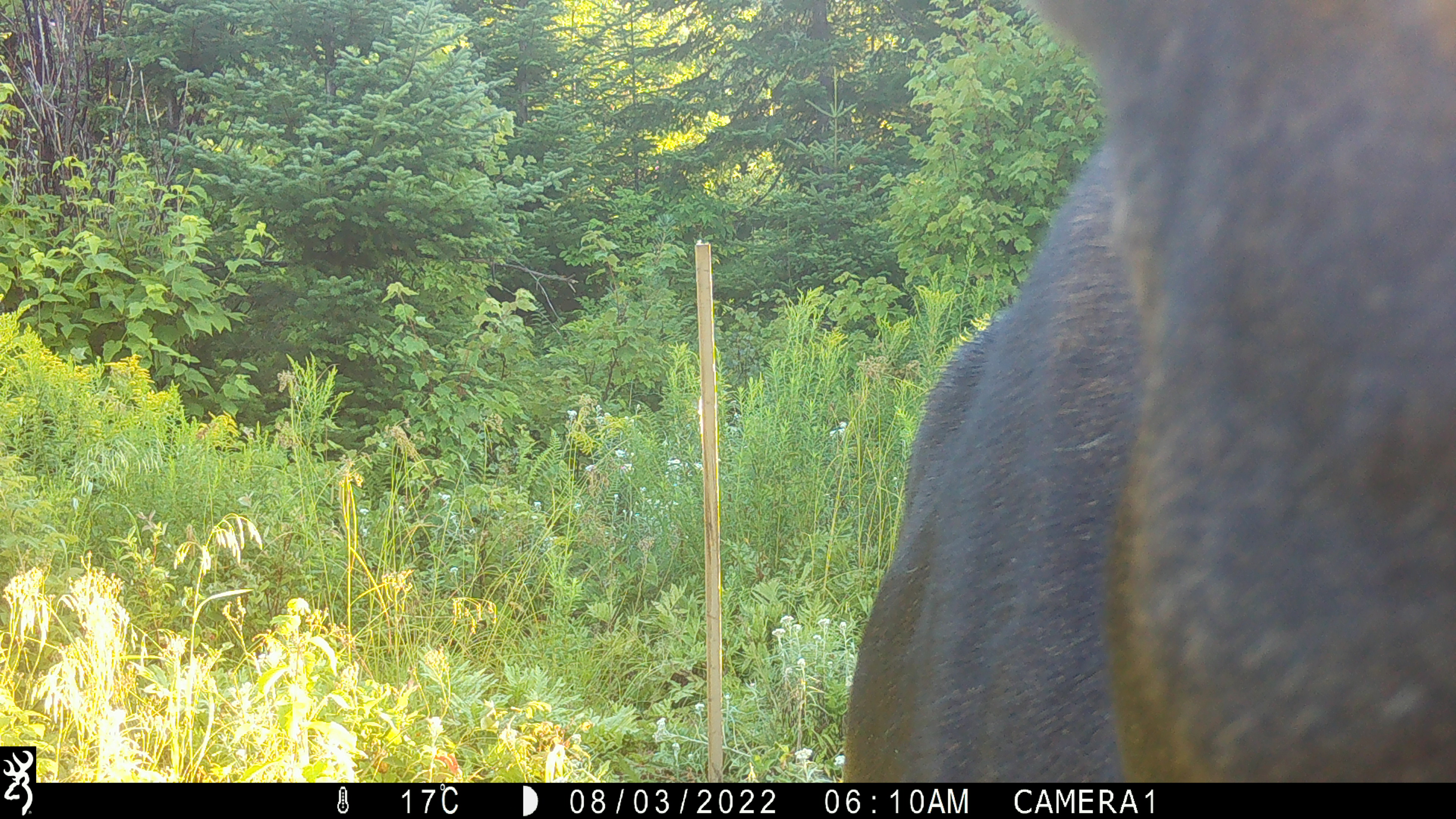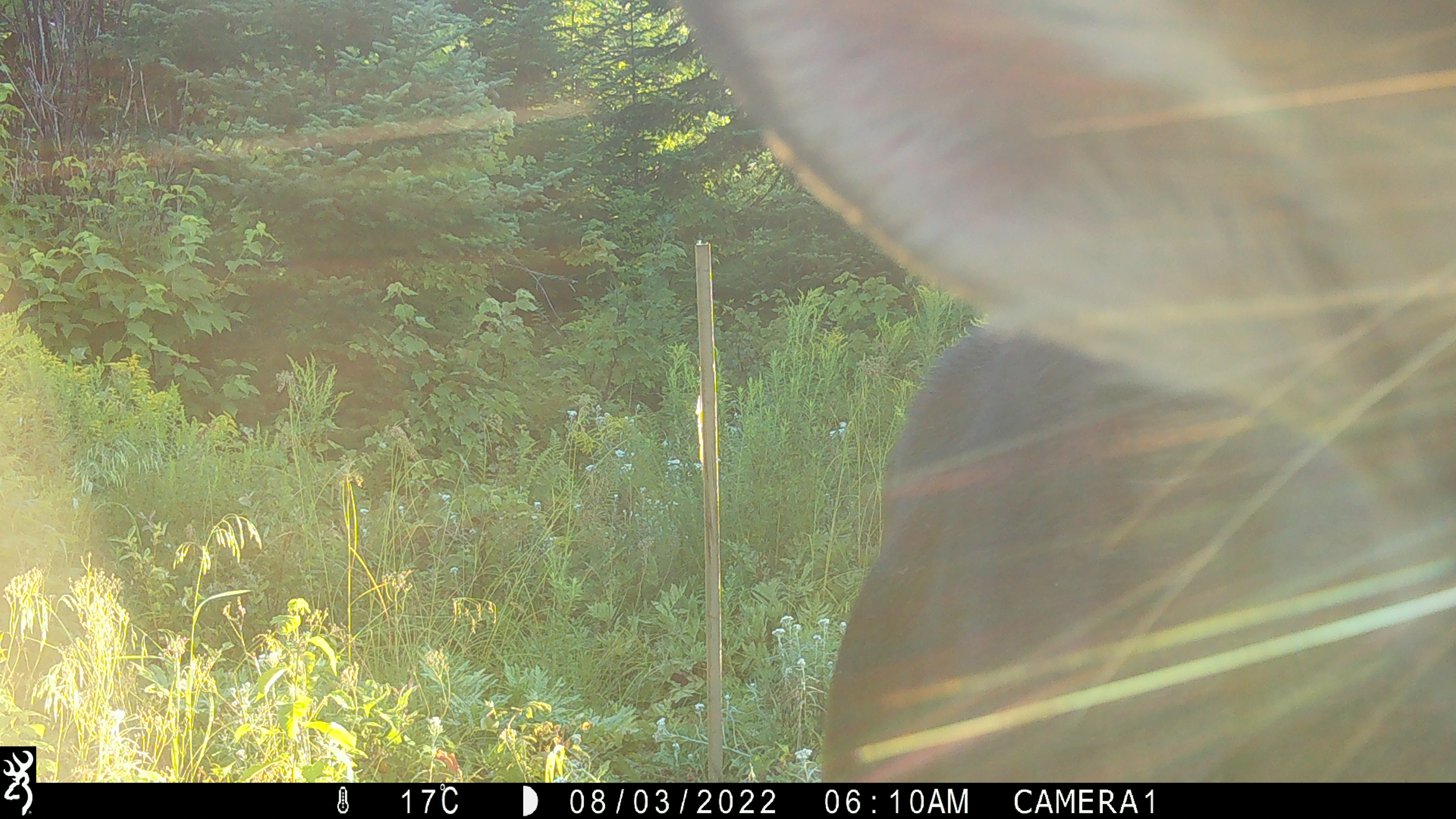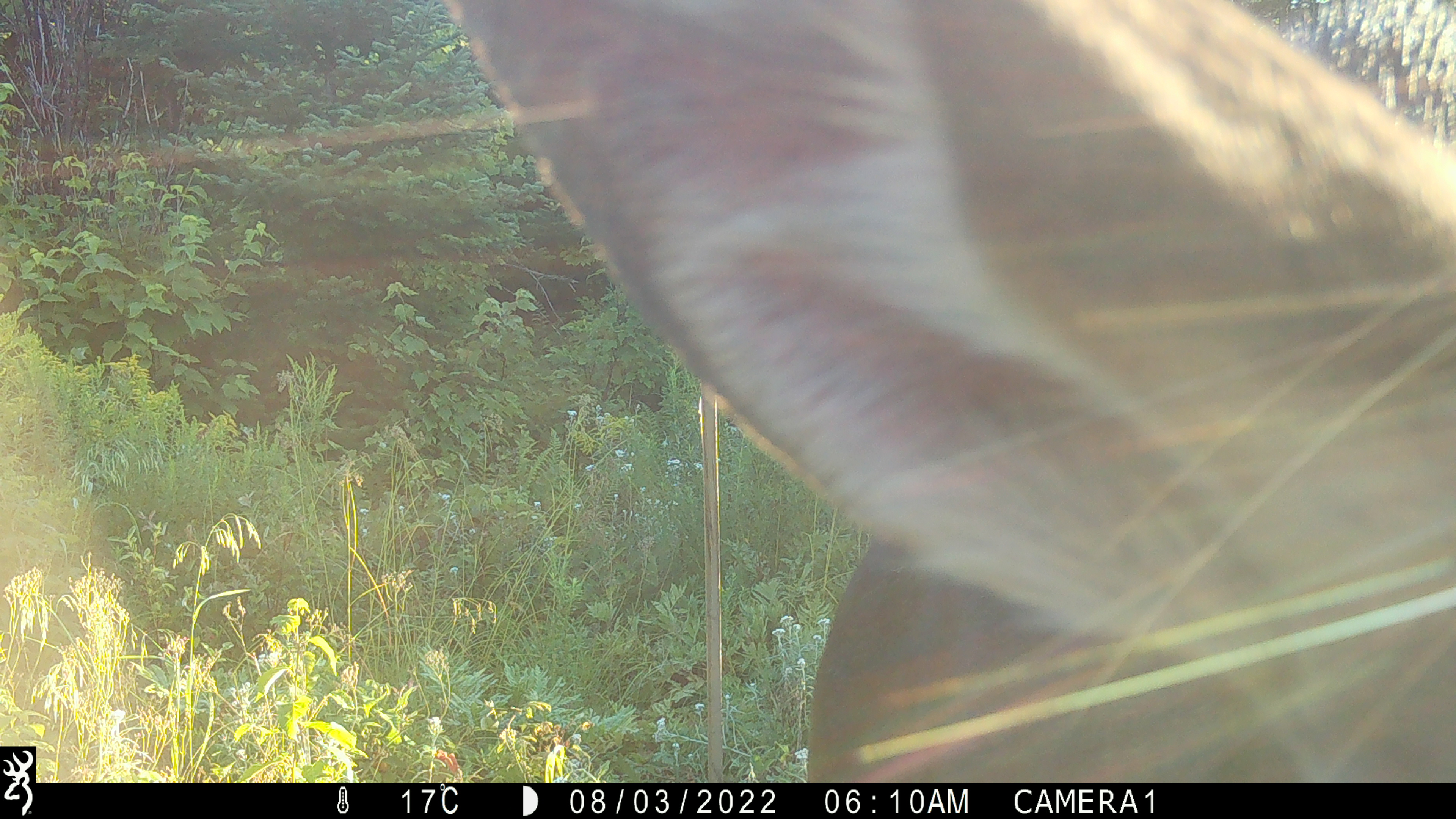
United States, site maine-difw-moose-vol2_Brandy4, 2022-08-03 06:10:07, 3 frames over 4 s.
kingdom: Animalia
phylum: Chordata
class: Mammalia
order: Artiodactyla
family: Cervidae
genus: Alces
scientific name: Alces alces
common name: moose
Moose (Alces alces).